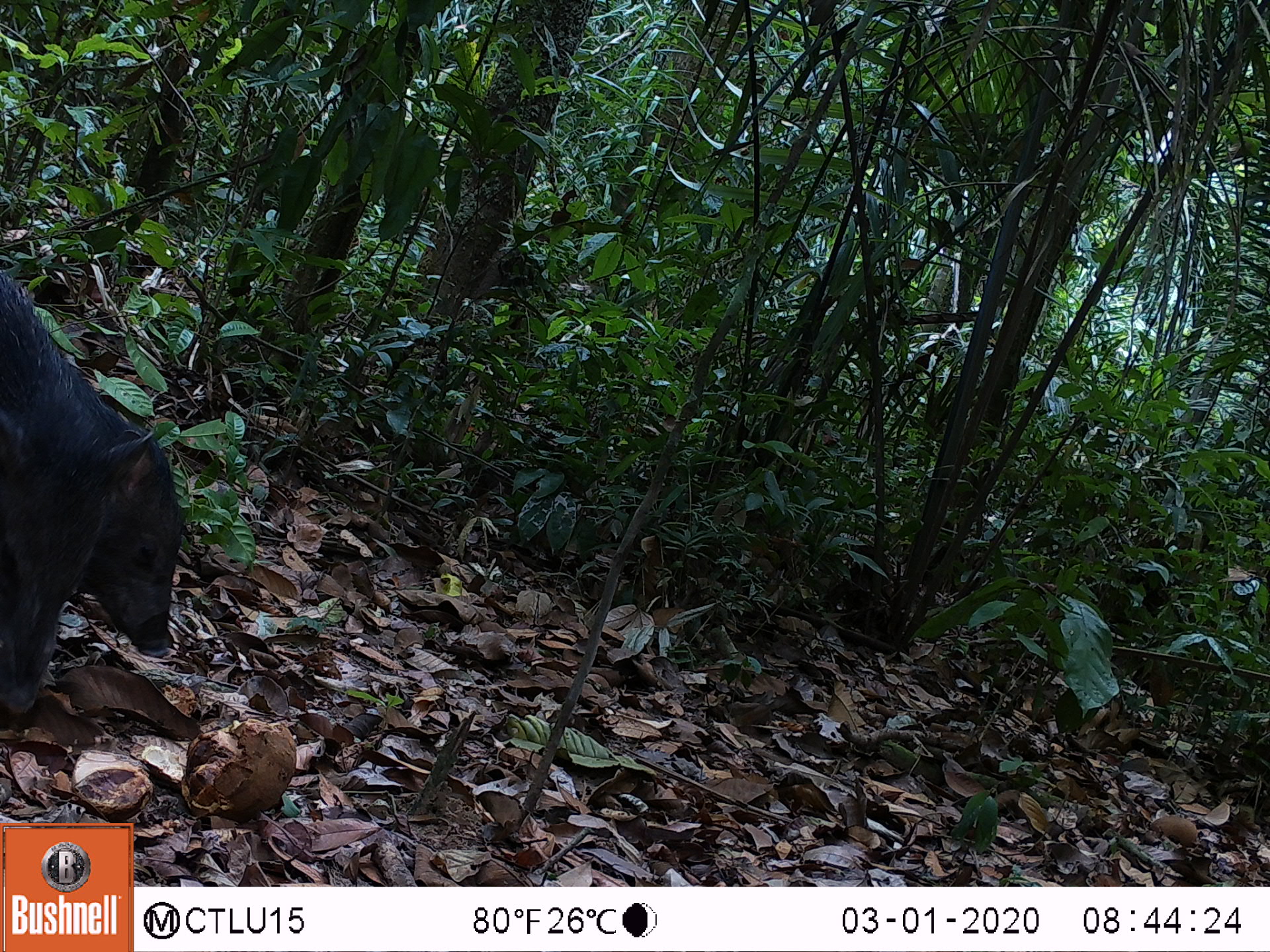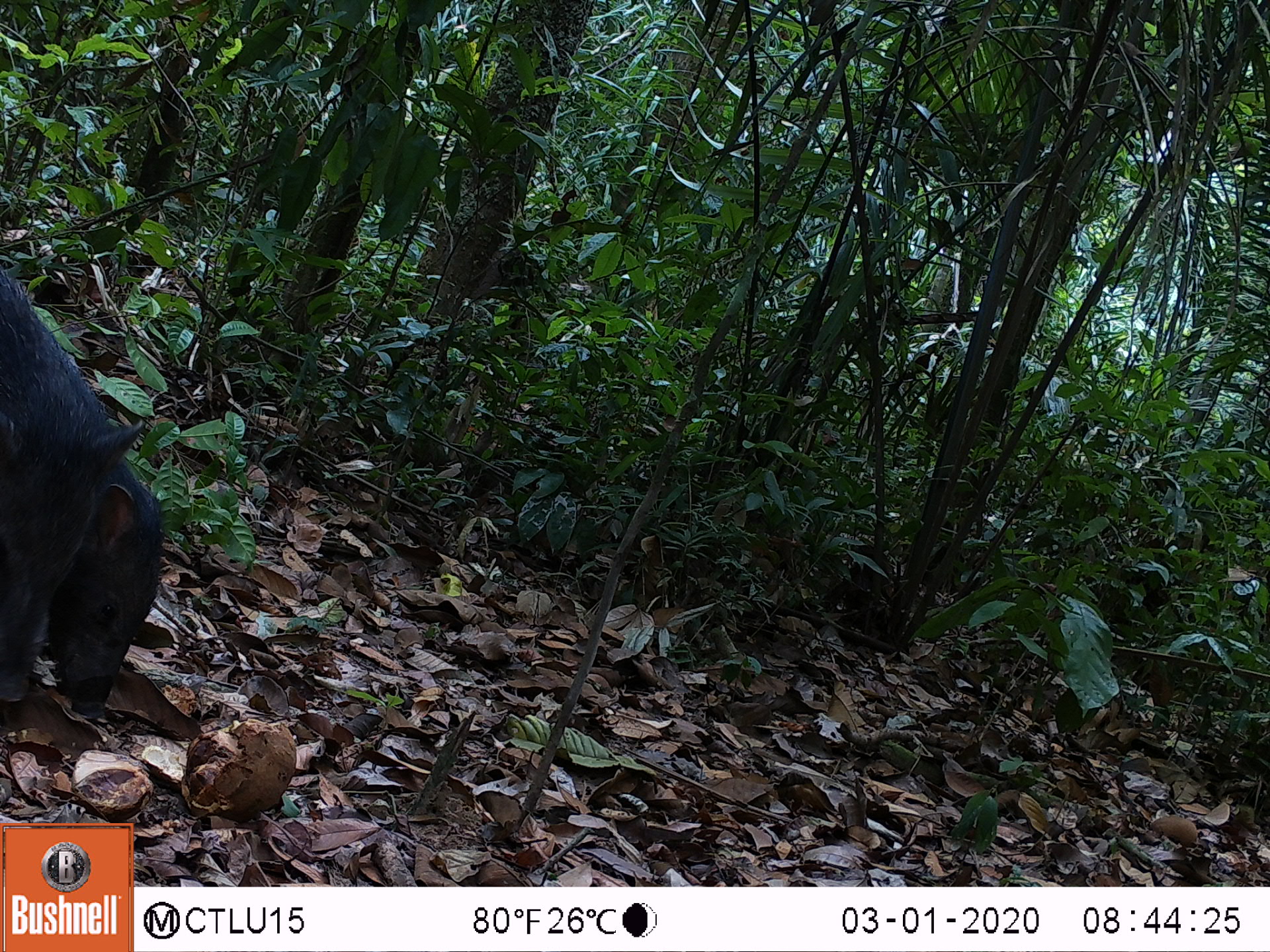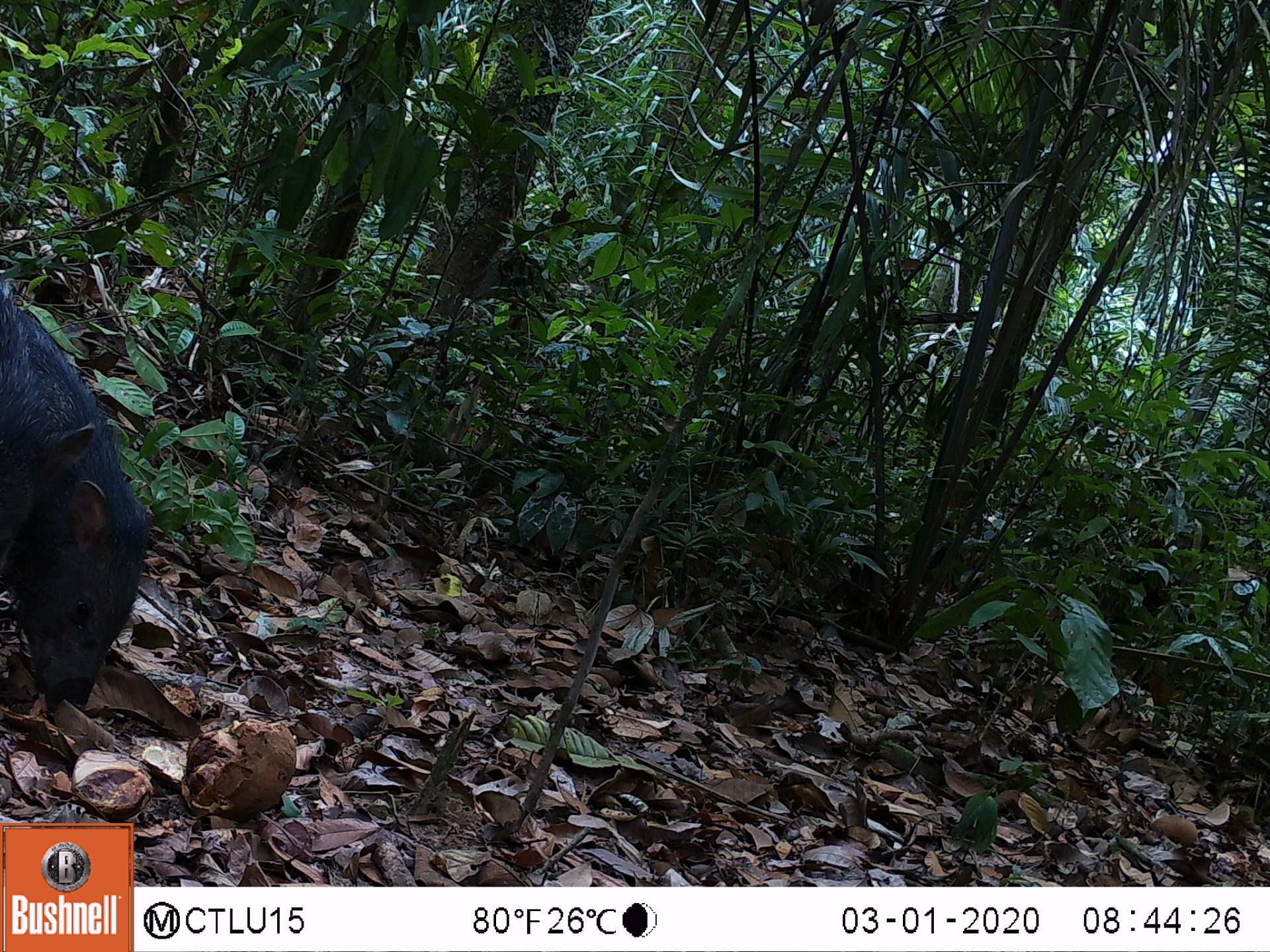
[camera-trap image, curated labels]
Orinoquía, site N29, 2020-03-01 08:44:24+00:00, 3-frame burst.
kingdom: Animalia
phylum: Chordata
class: Mammalia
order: Artiodactyla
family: Tayassuidae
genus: Pecari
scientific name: Pecari tajacu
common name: collared peccary